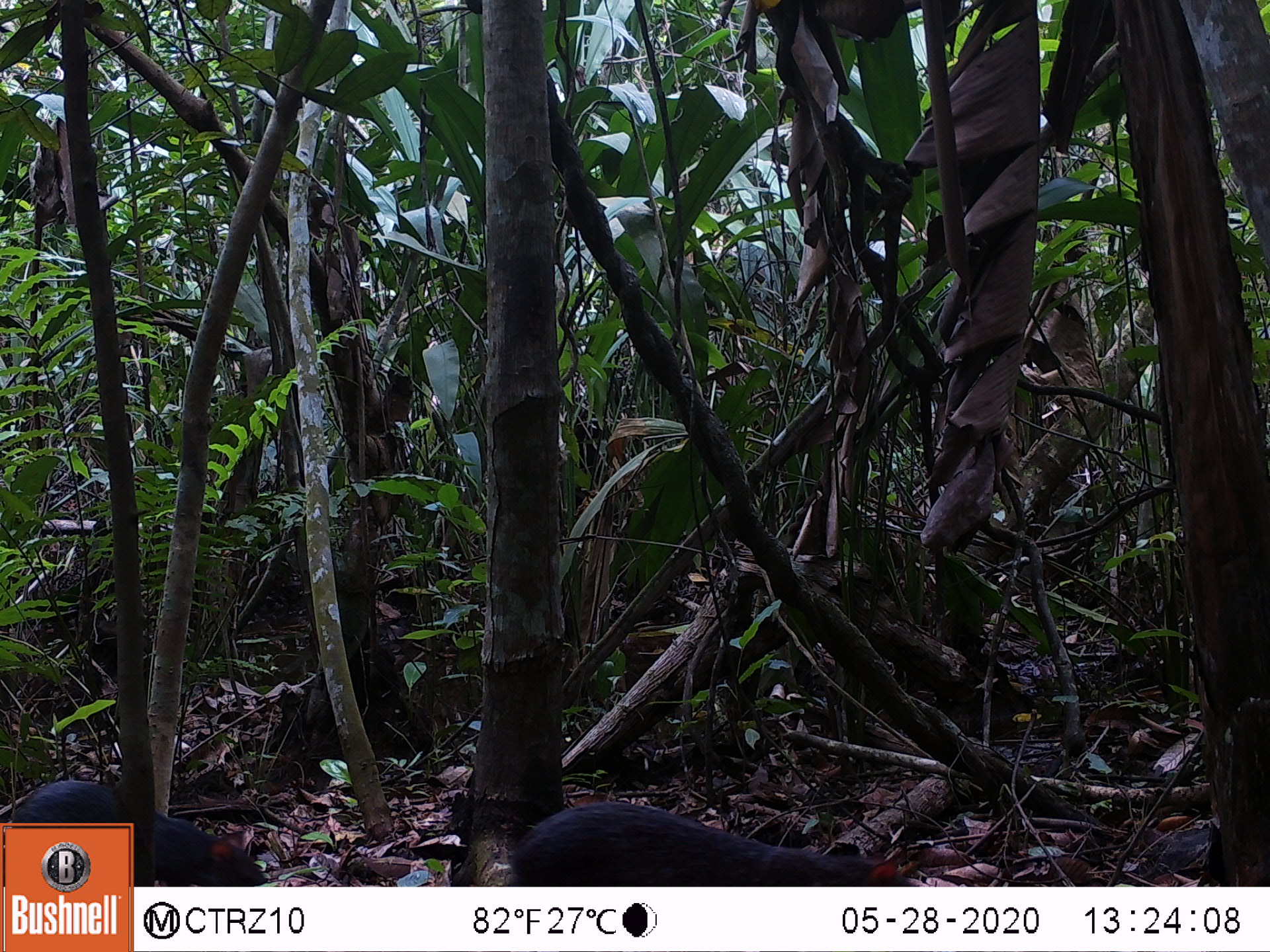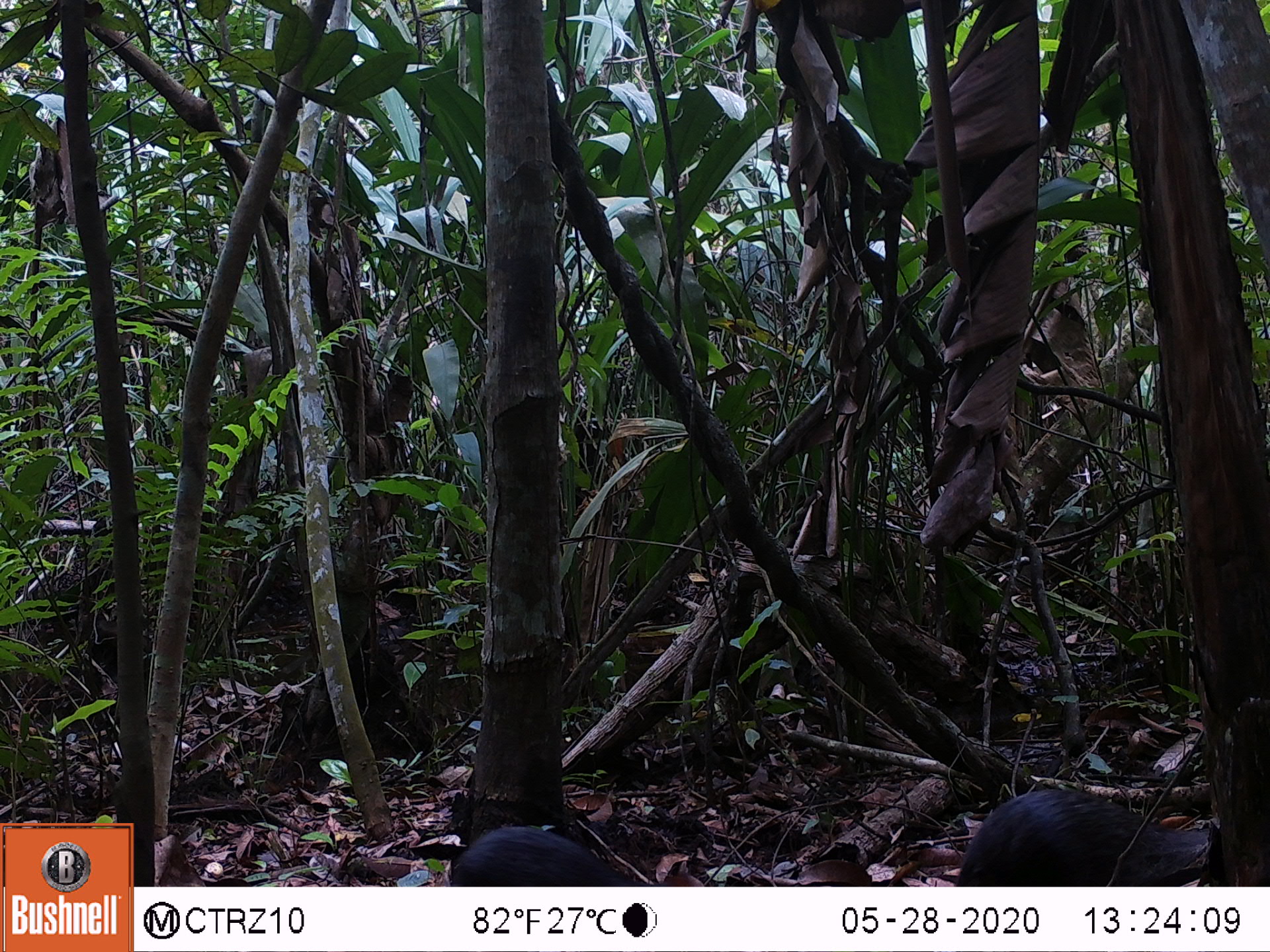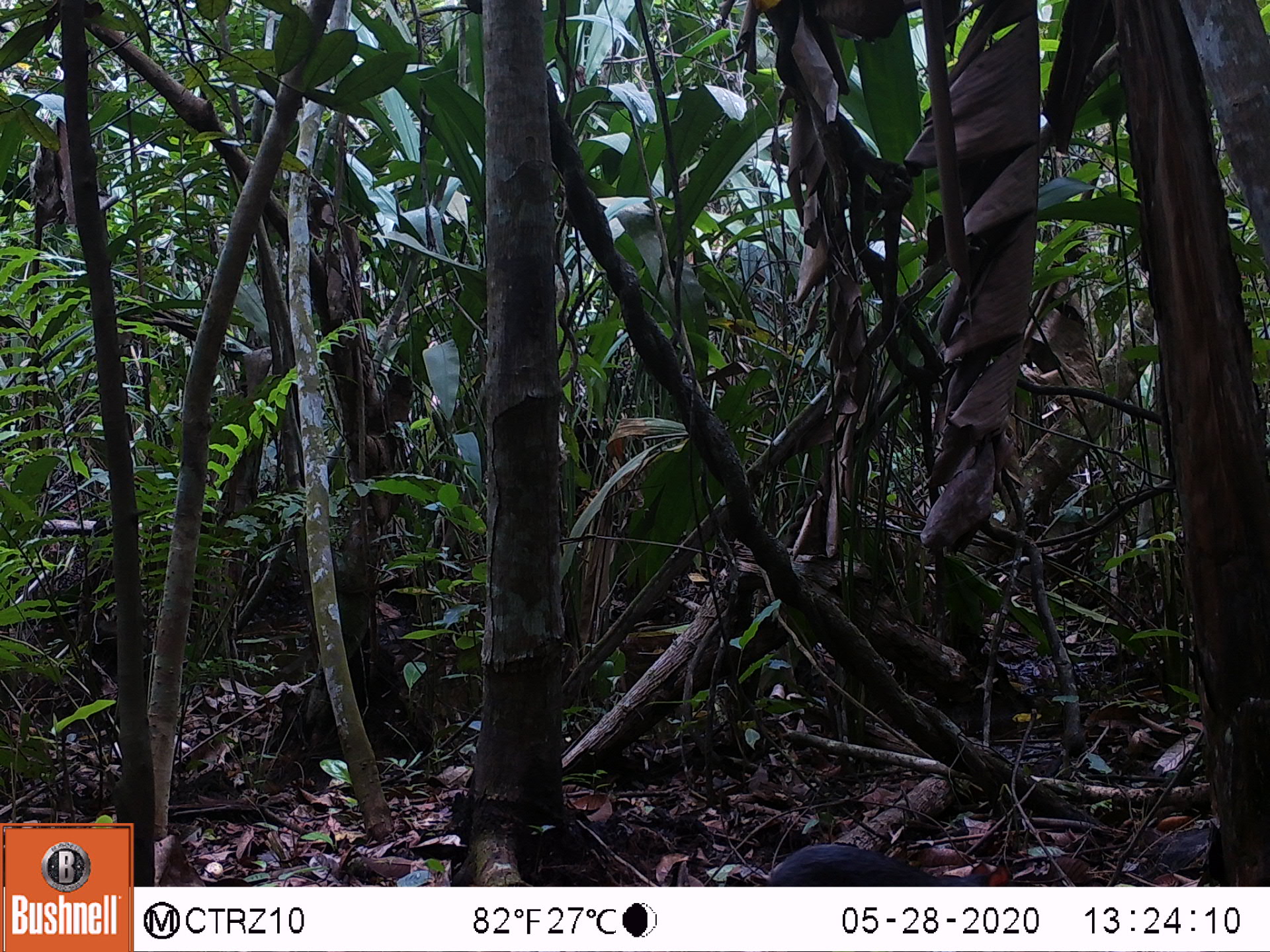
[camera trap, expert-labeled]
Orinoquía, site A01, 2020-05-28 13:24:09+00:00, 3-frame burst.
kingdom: Animalia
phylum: Chordata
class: Mammalia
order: Rodentia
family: Dasyproctidae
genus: Dasyprocta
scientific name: Dasyprocta fuliginosa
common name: black agouti